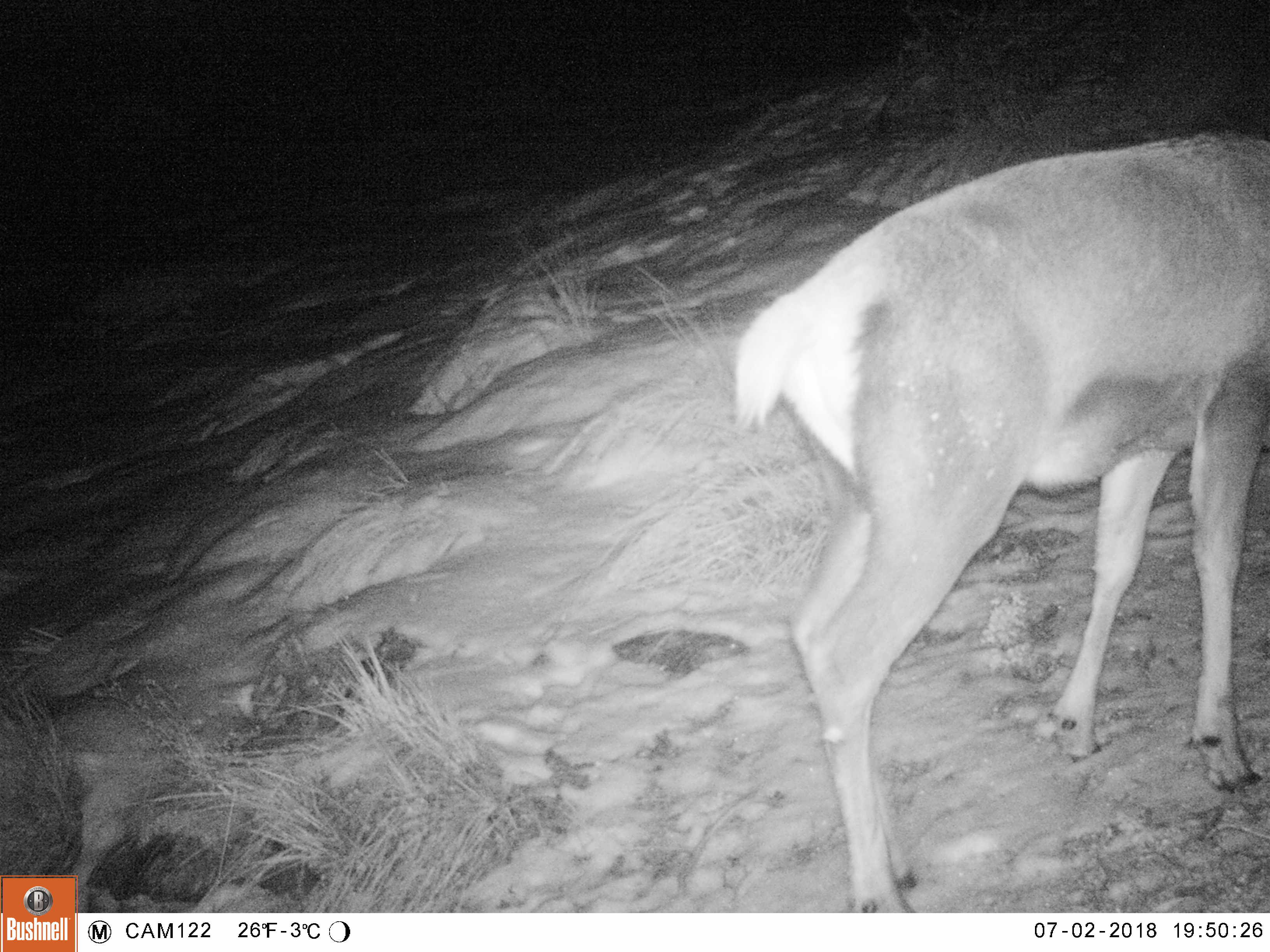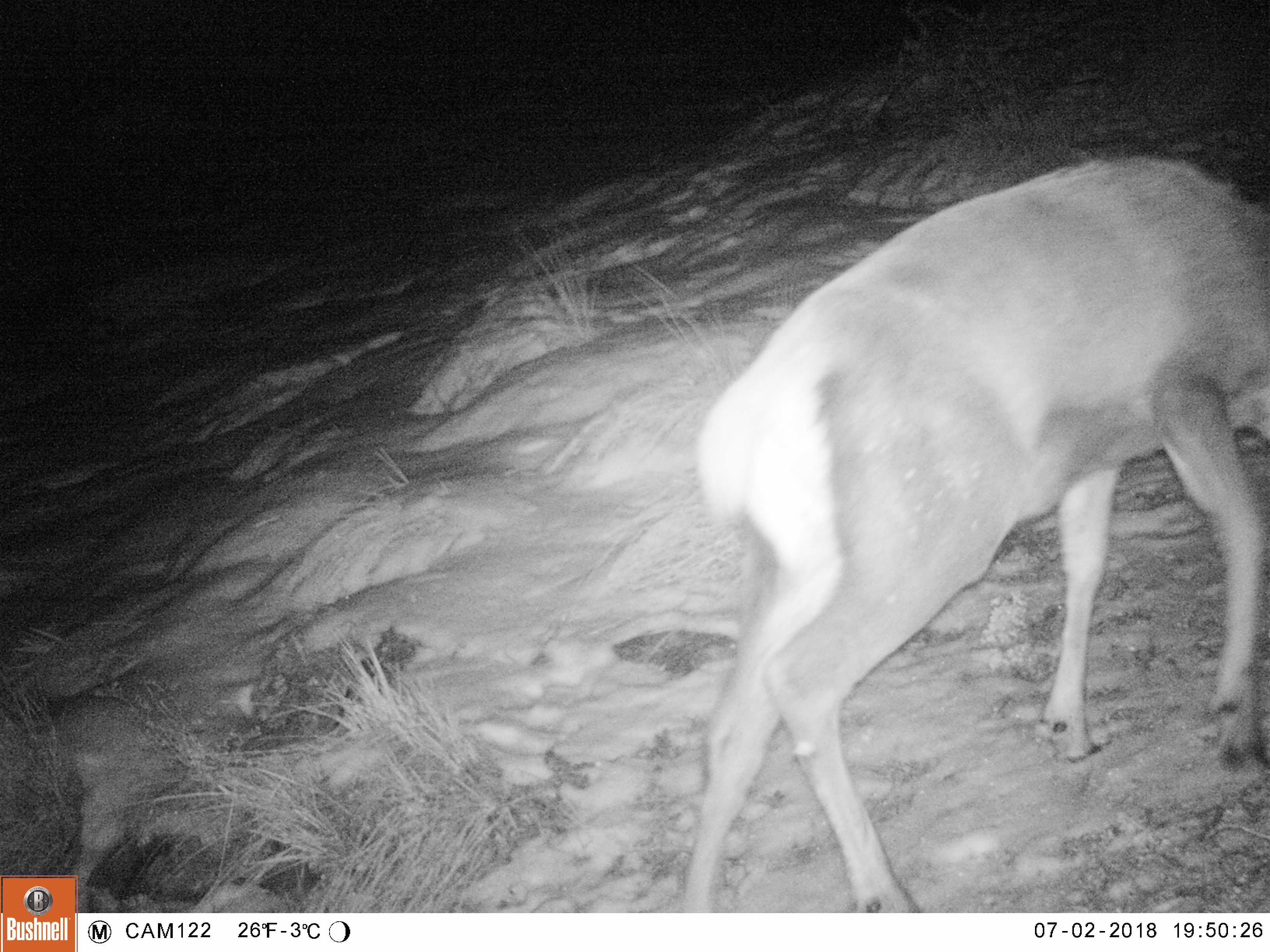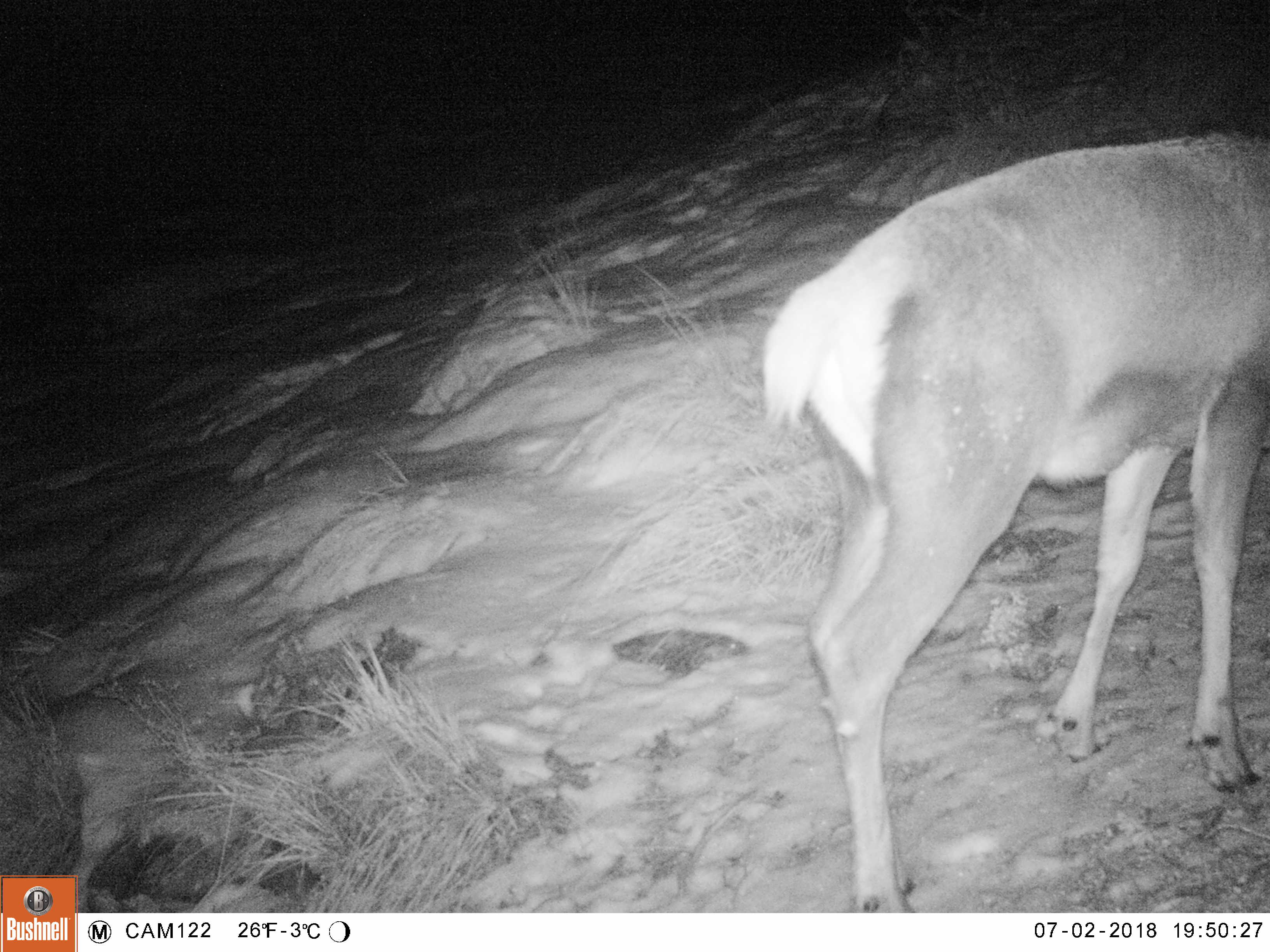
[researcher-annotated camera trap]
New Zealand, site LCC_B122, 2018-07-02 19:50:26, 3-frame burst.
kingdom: Animalia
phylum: Chordata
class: Mammalia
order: Artiodactyla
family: Cervidae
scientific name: Cervidae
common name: deer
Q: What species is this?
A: Deer (Cervidae).